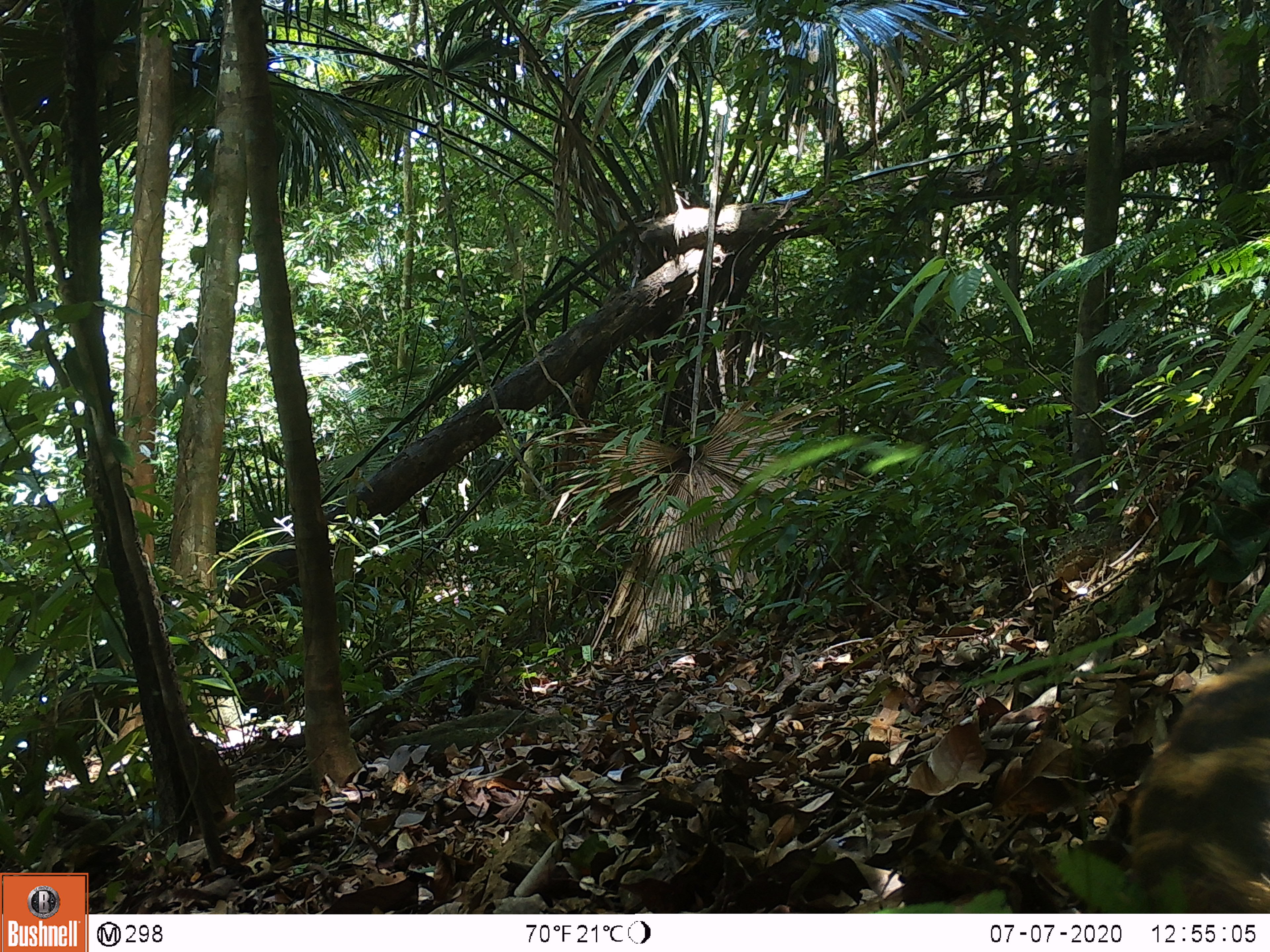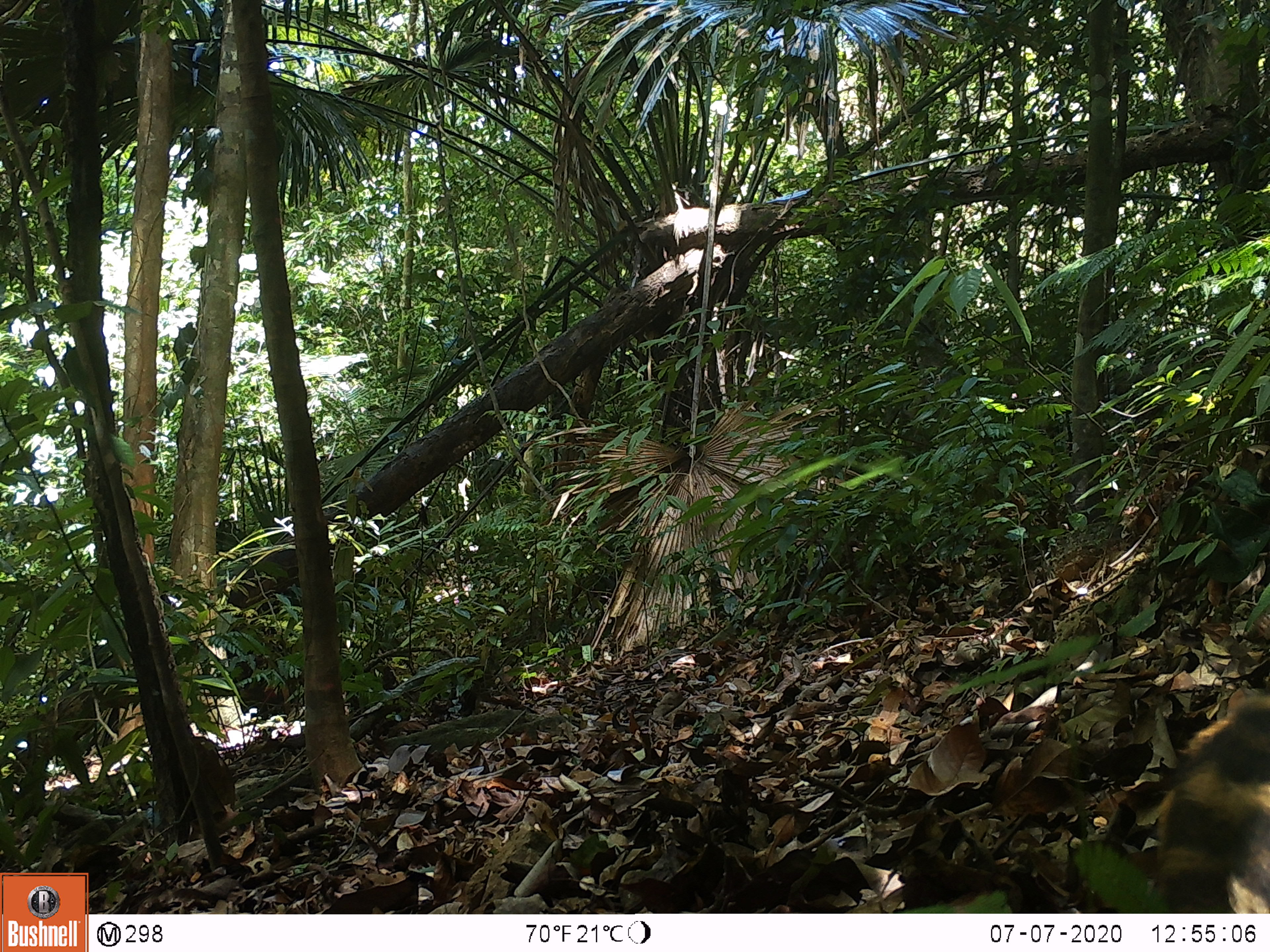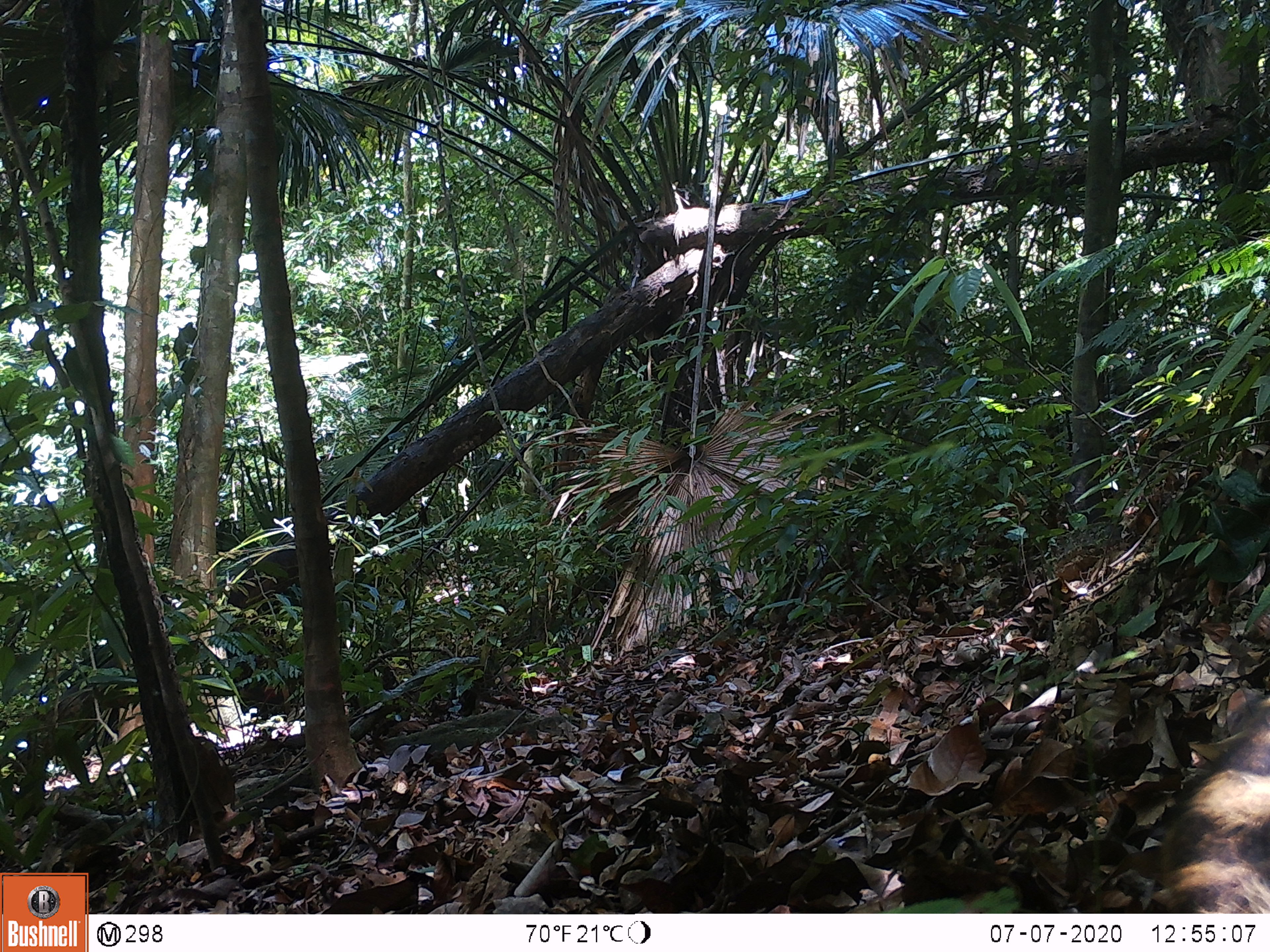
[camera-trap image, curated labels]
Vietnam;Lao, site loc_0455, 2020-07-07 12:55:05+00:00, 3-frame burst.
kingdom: Animalia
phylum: Chordata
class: Mammalia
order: Artiodactyla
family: Suidae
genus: Sus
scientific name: Sus scrofa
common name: eurasian wild pig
Eurasian wild pig (Sus scrofa). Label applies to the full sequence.